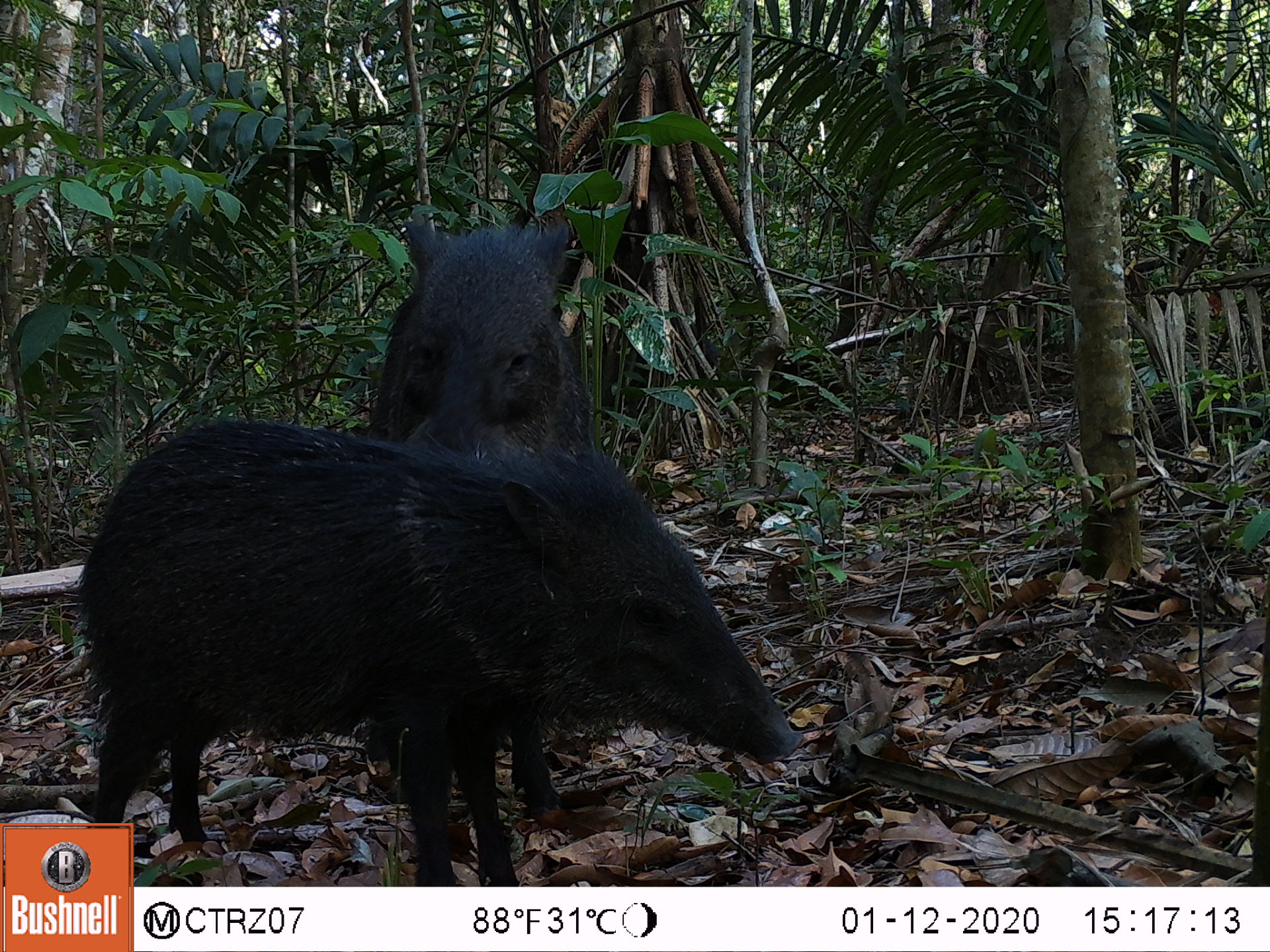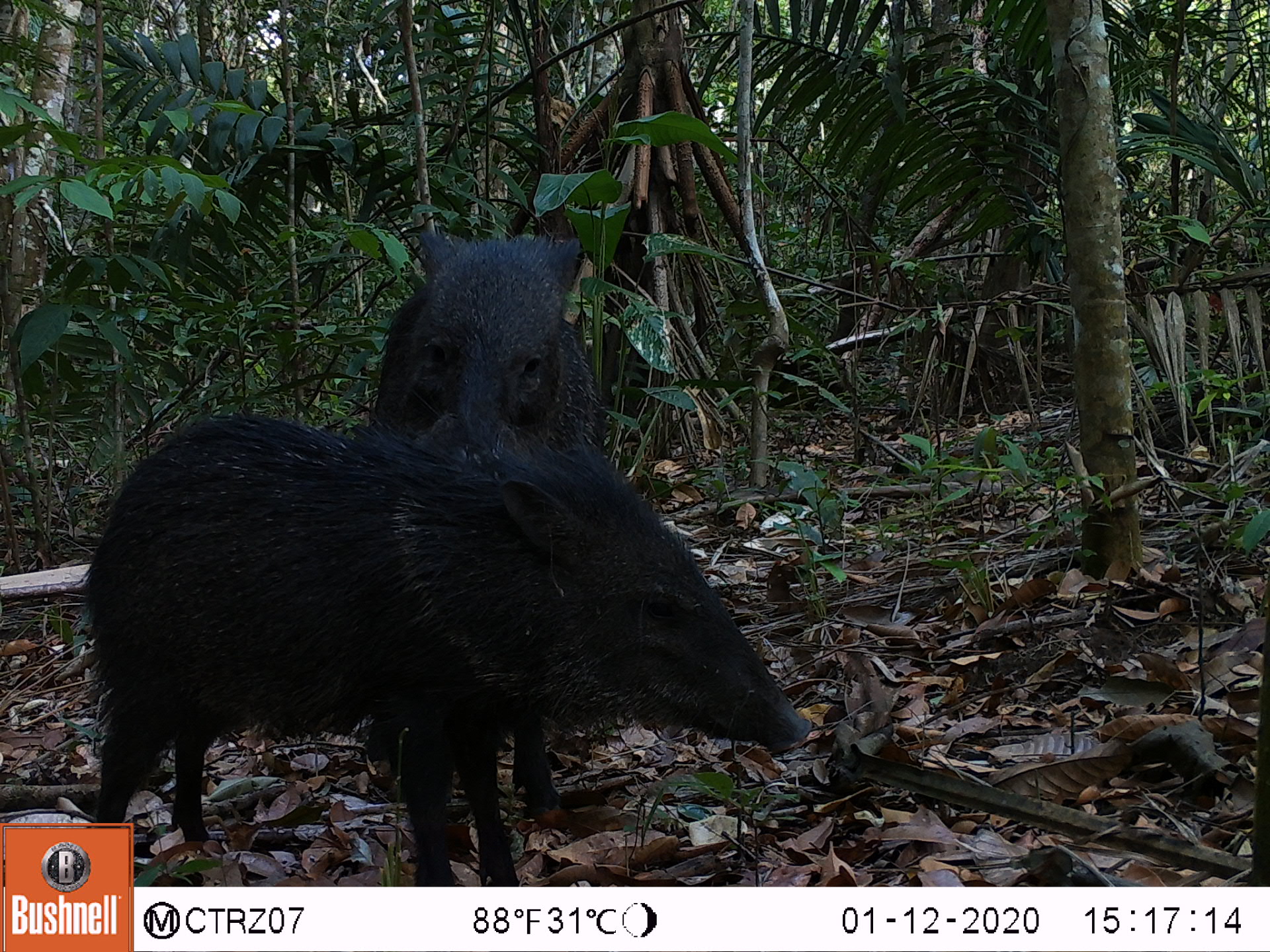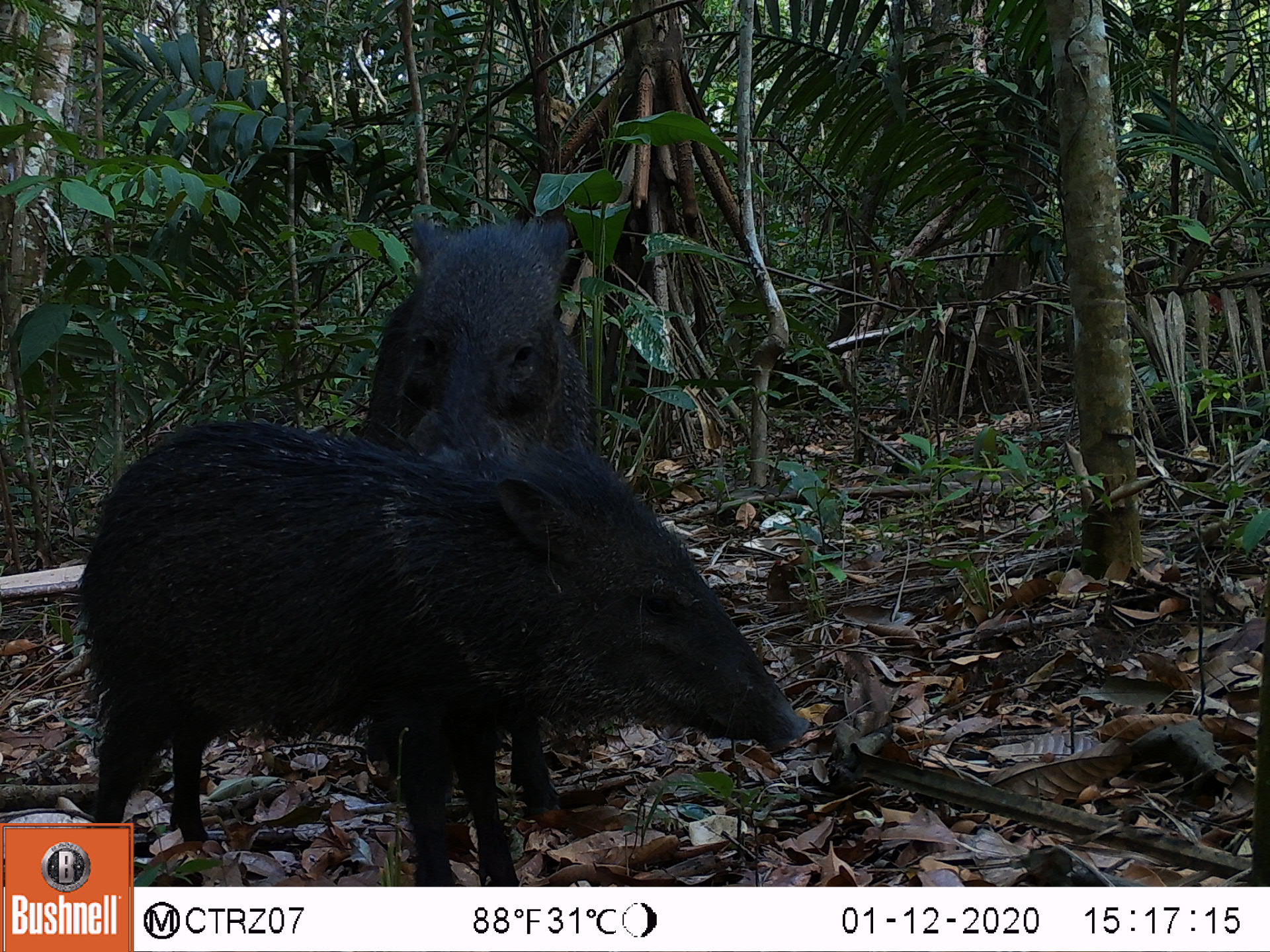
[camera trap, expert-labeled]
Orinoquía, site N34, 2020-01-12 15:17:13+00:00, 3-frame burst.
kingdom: Animalia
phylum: Chordata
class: Mammalia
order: Artiodactyla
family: Tayassuidae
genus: Pecari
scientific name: Pecari tajacu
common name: collared peccary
Collared peccary (Pecari tajacu).